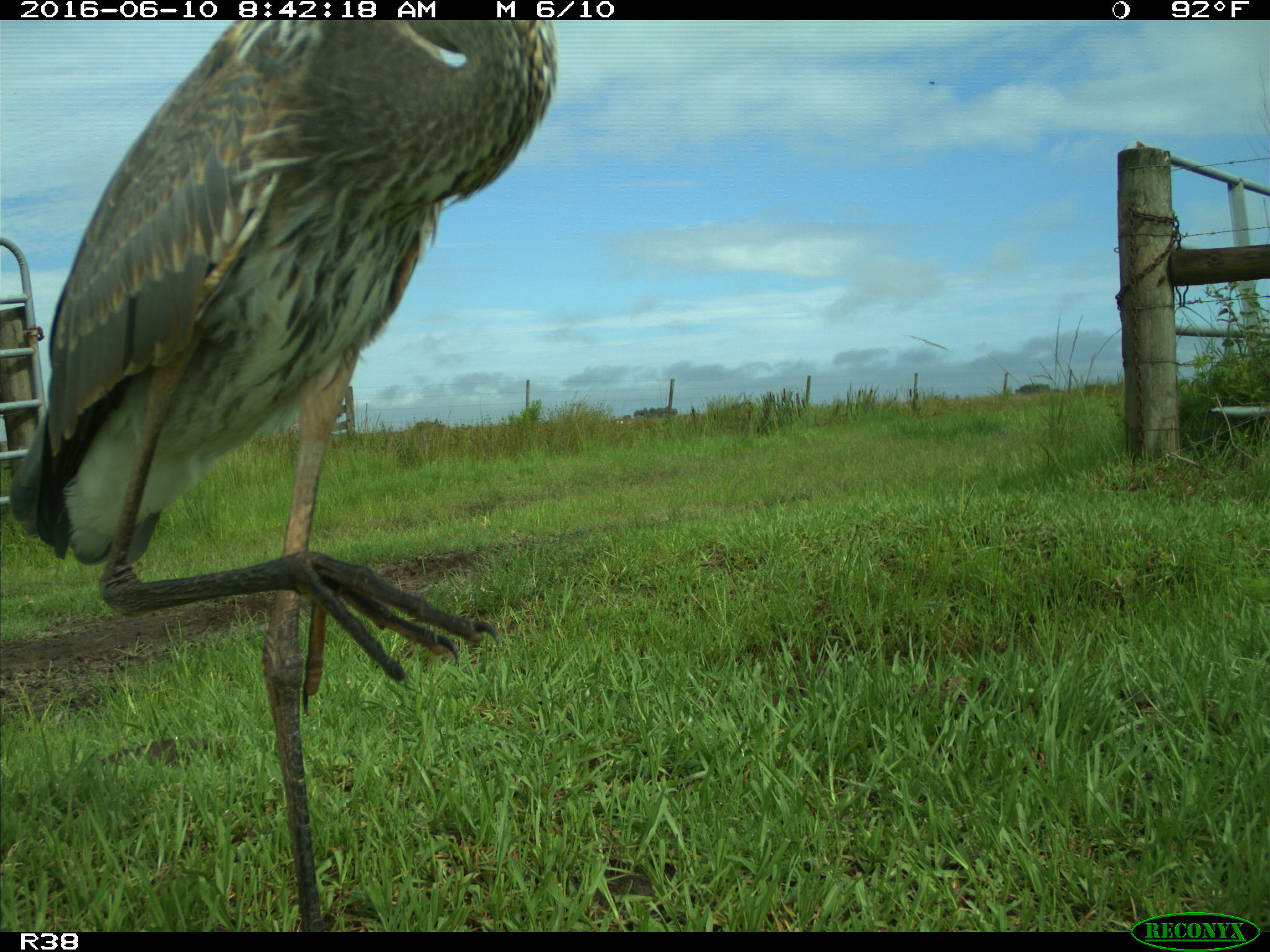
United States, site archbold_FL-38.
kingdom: Animalia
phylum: Chordata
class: Aves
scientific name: Aves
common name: birds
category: unidentified bird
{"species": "unidentified bird (birds) (Aves)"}